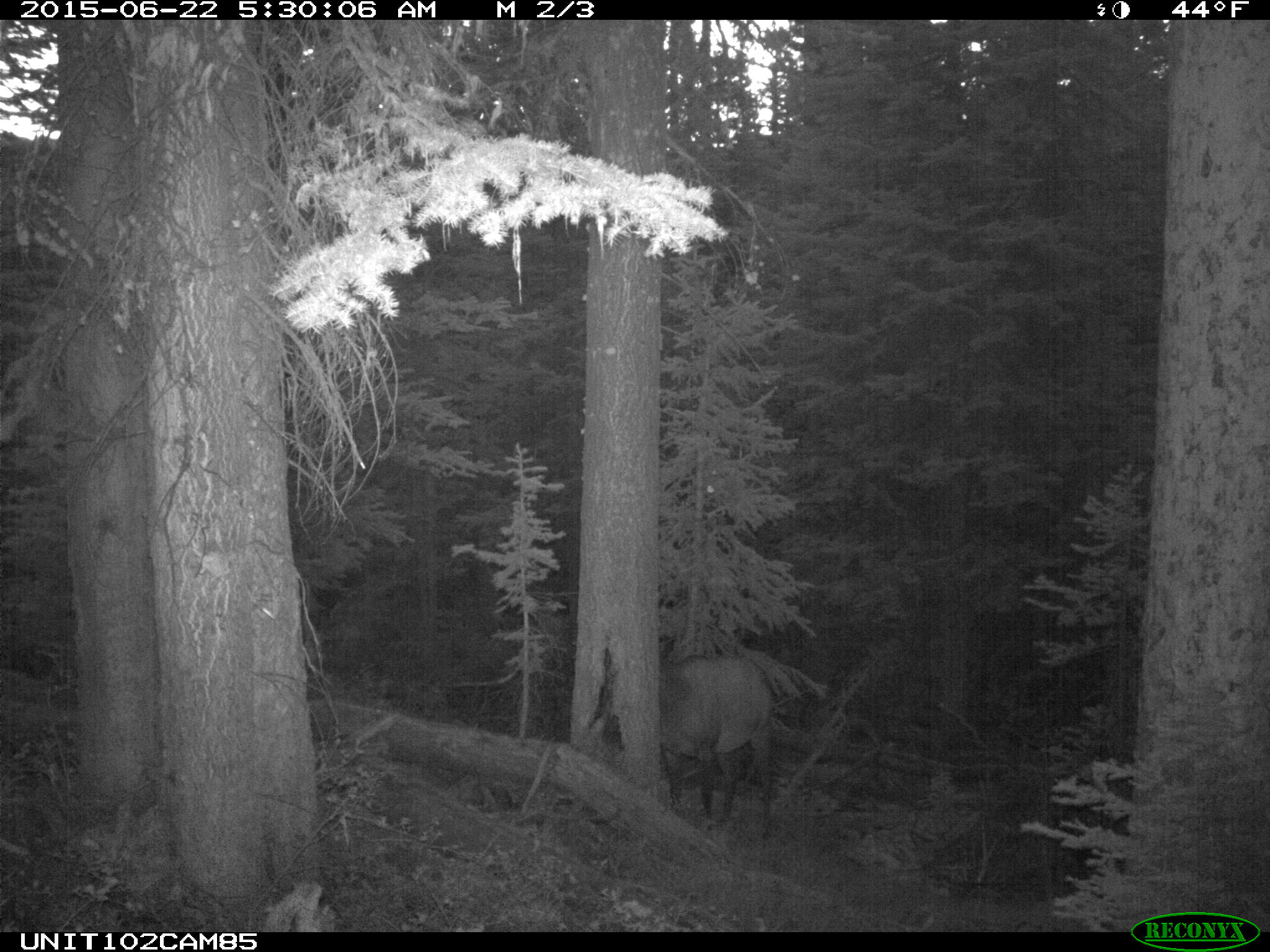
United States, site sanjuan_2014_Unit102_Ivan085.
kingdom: Animalia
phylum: Chordata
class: Mammalia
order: Artiodactyla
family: Cervidae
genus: Cervus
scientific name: Cervus elaphus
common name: red deer